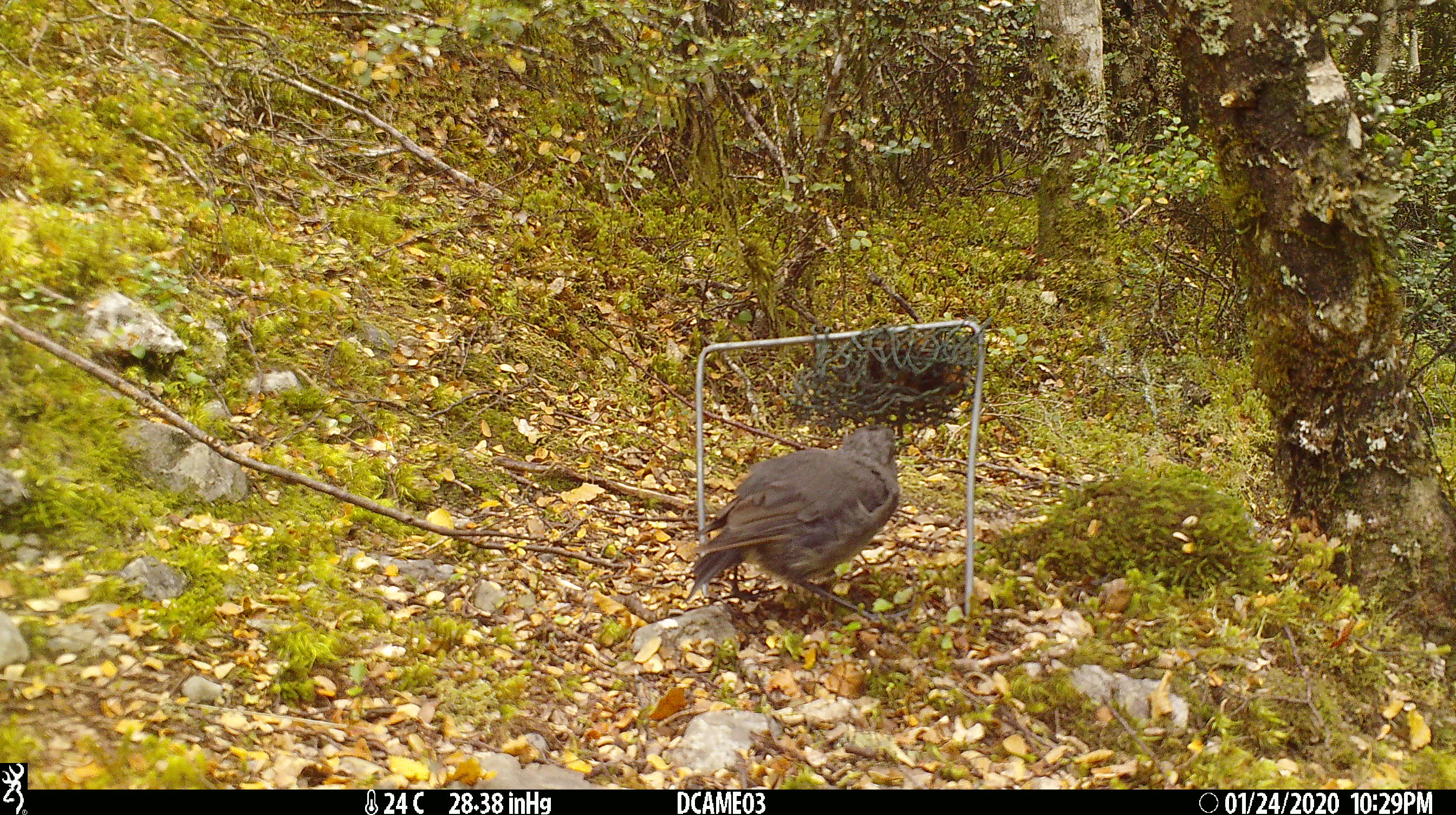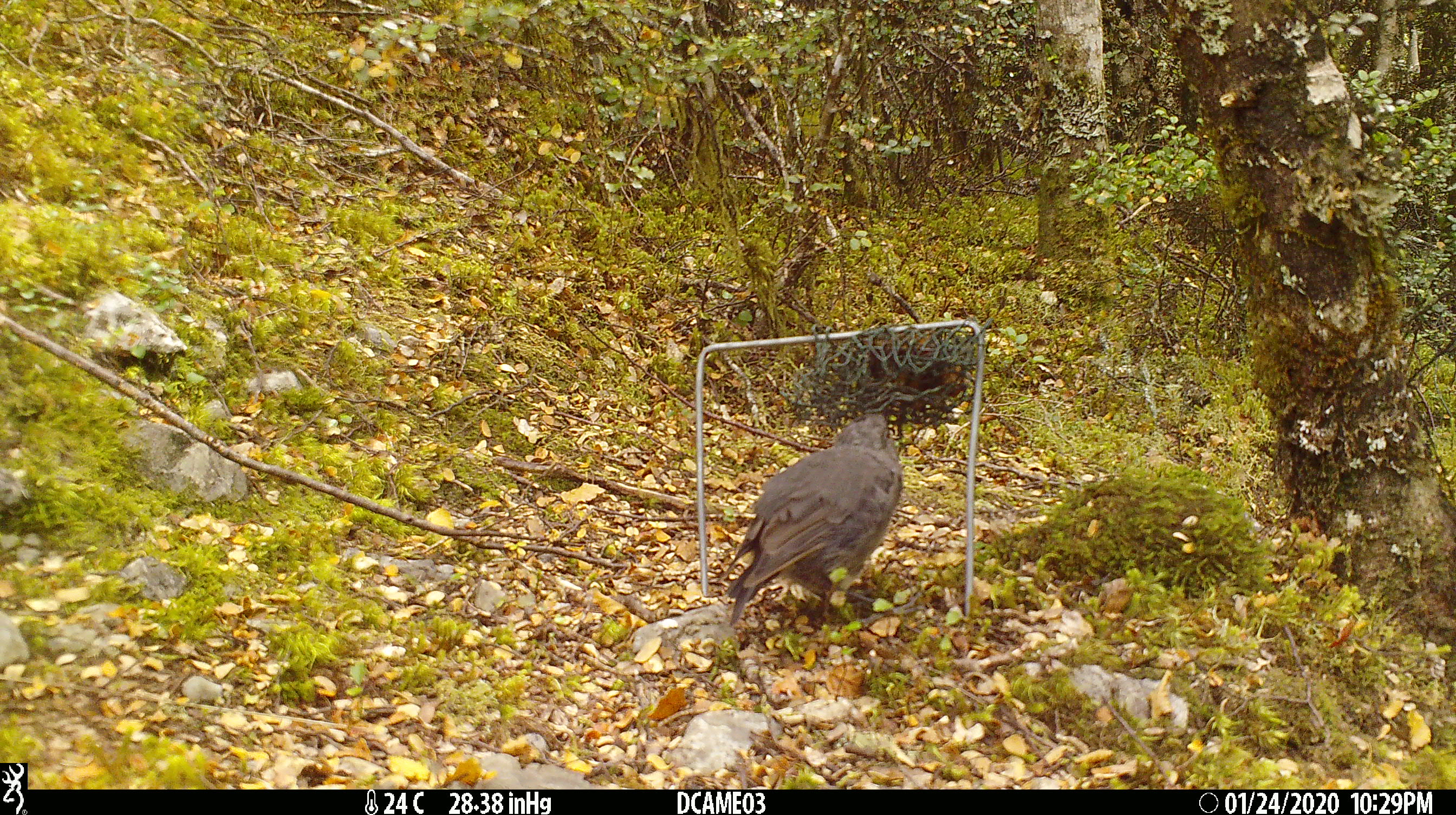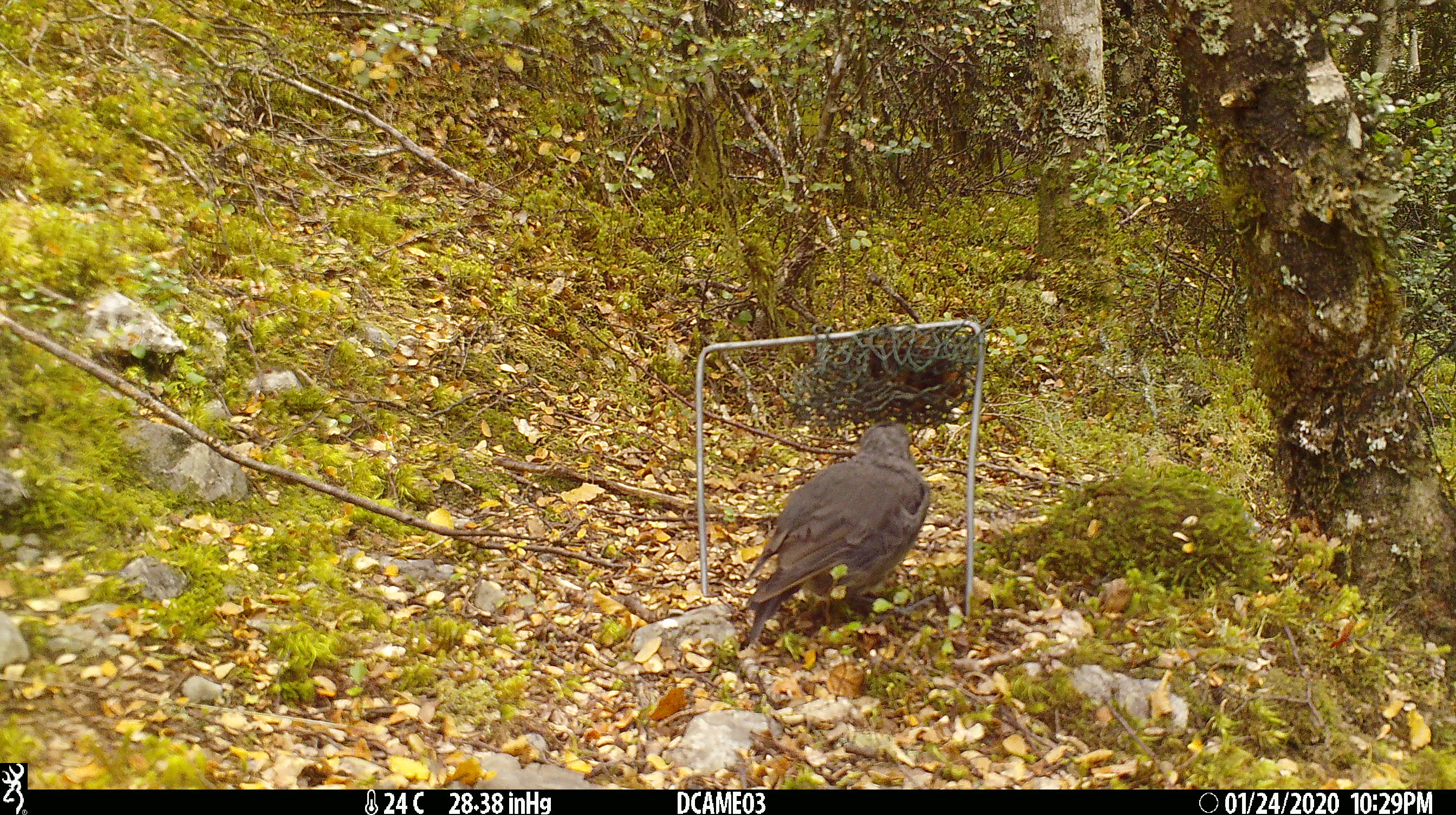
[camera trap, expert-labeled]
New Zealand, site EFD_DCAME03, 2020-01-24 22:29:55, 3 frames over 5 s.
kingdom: Animalia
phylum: Chordata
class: Aves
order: Passeriformes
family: Petroicidae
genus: Petroica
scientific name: Petroica australis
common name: new zealand robin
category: robin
Robin (new zealand robin) (Petroica australis).